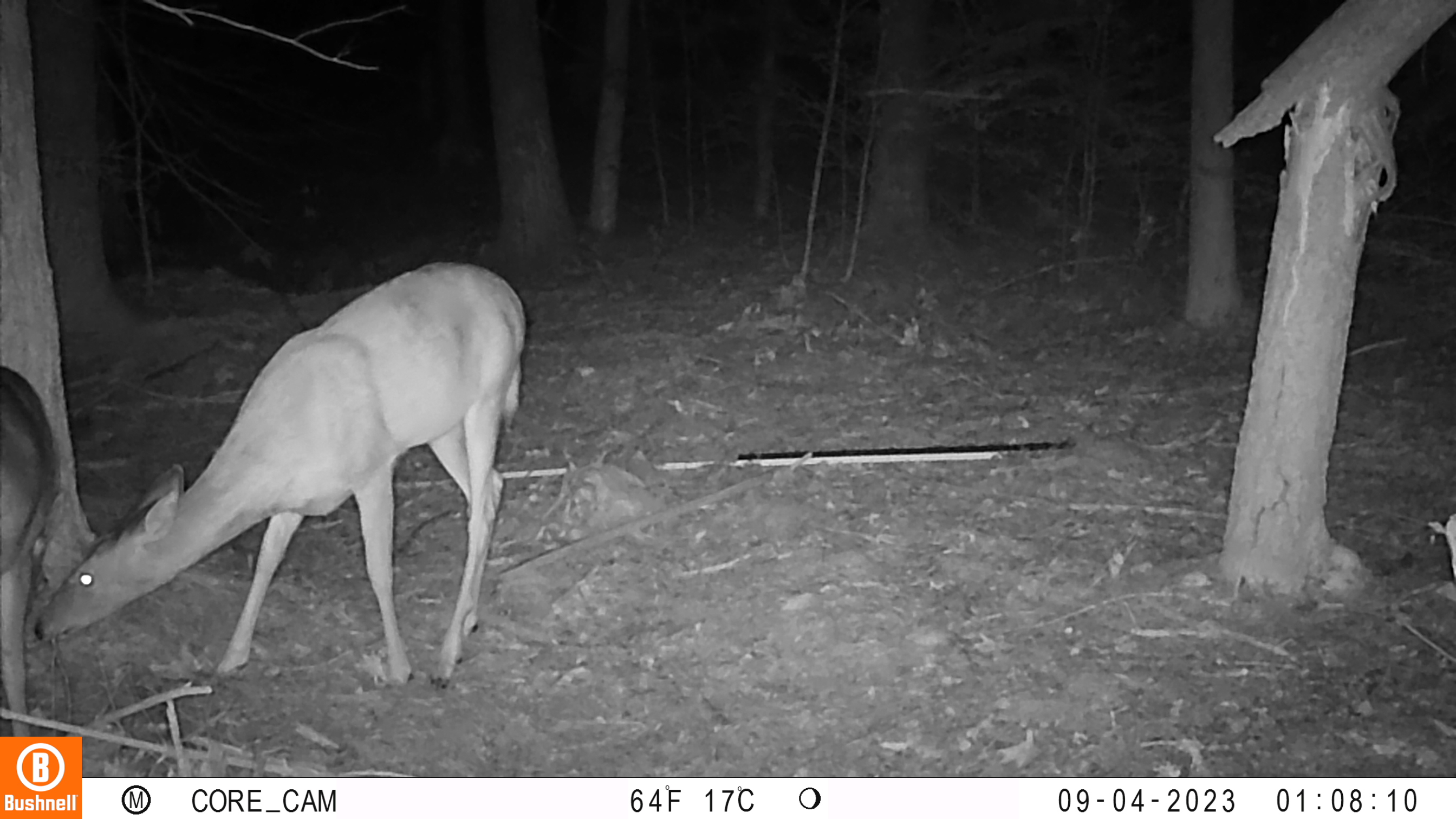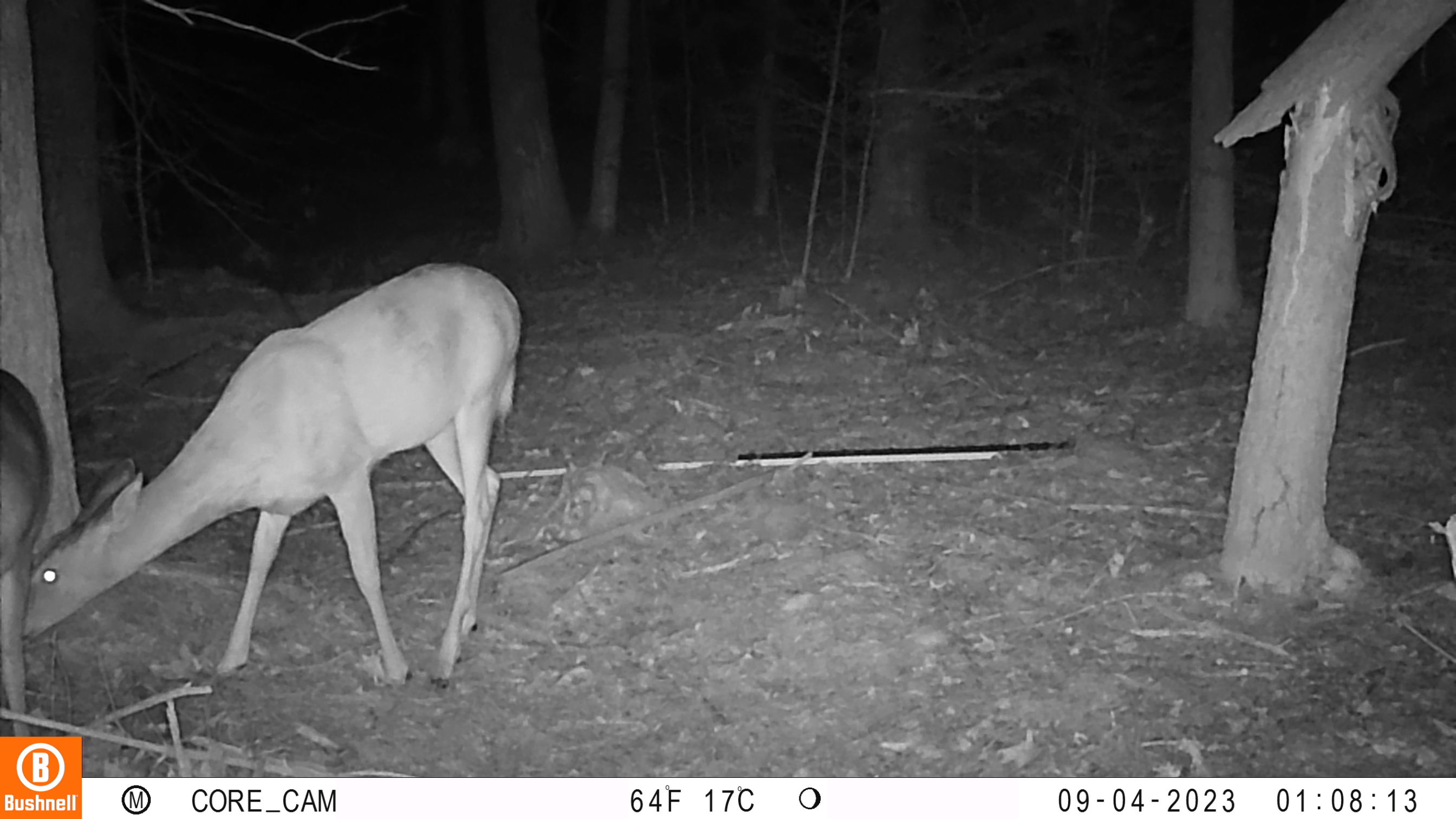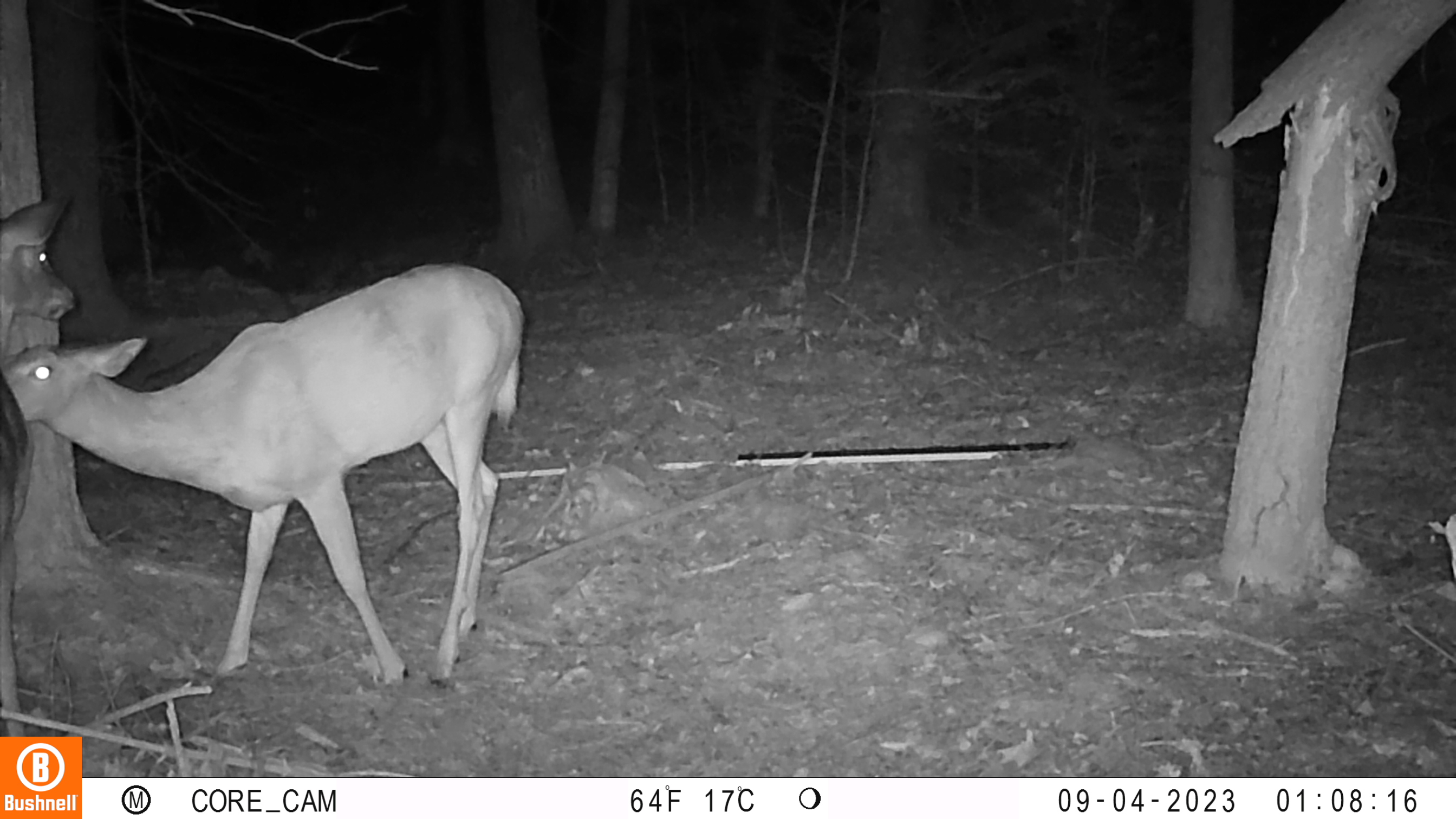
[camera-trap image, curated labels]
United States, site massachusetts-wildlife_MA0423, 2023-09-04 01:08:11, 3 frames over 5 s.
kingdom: Animalia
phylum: Chordata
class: Mammalia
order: Artiodactyla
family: Cervidae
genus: Odocoileus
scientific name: Odocoileus virginianus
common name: white-tailed deer